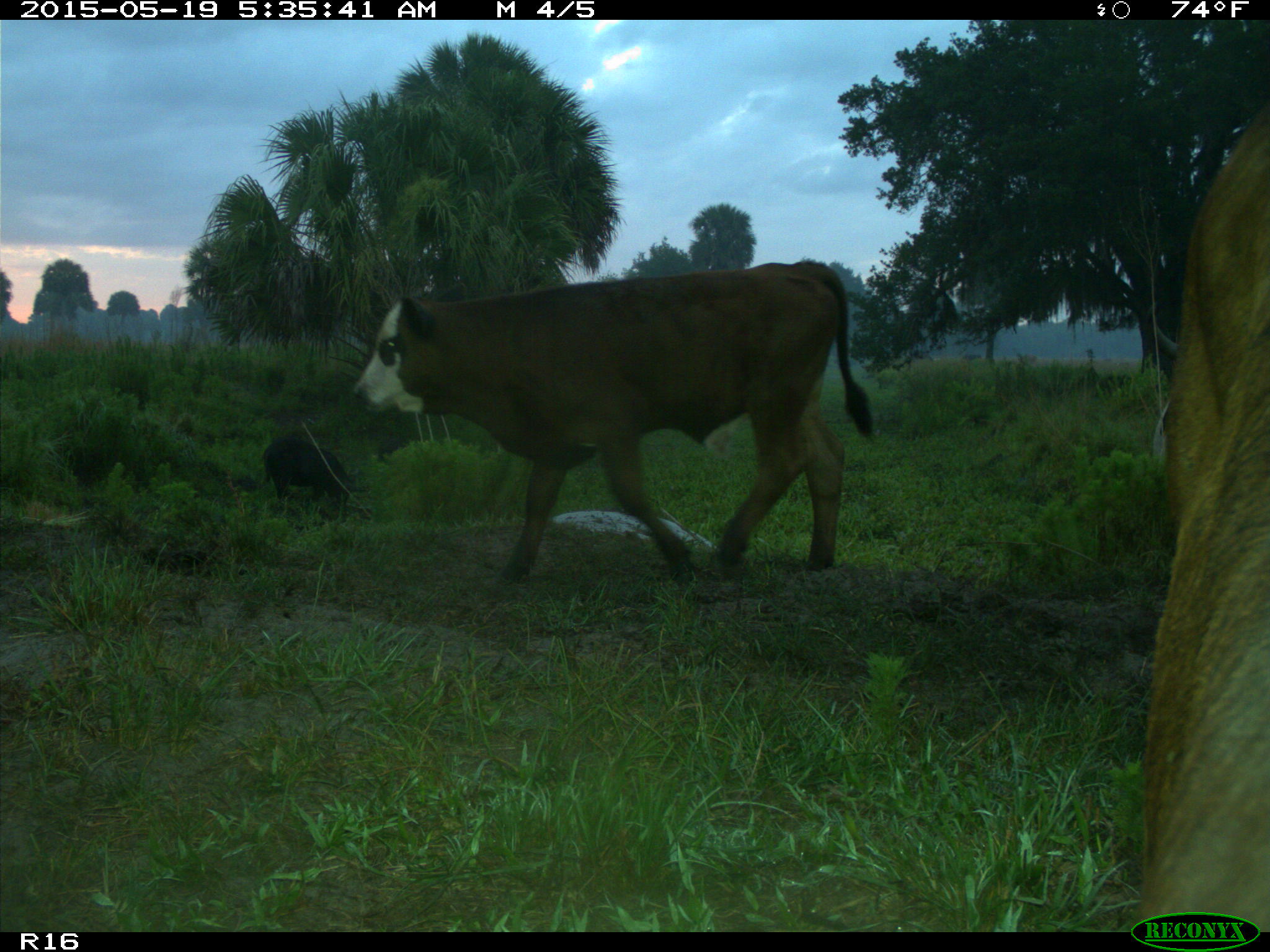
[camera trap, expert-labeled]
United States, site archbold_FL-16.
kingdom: Animalia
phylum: Chordata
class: Mammalia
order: Artiodactyla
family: Suidae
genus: Sus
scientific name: Sus scrofa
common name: wild boar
Sus scrofa (wild boar).